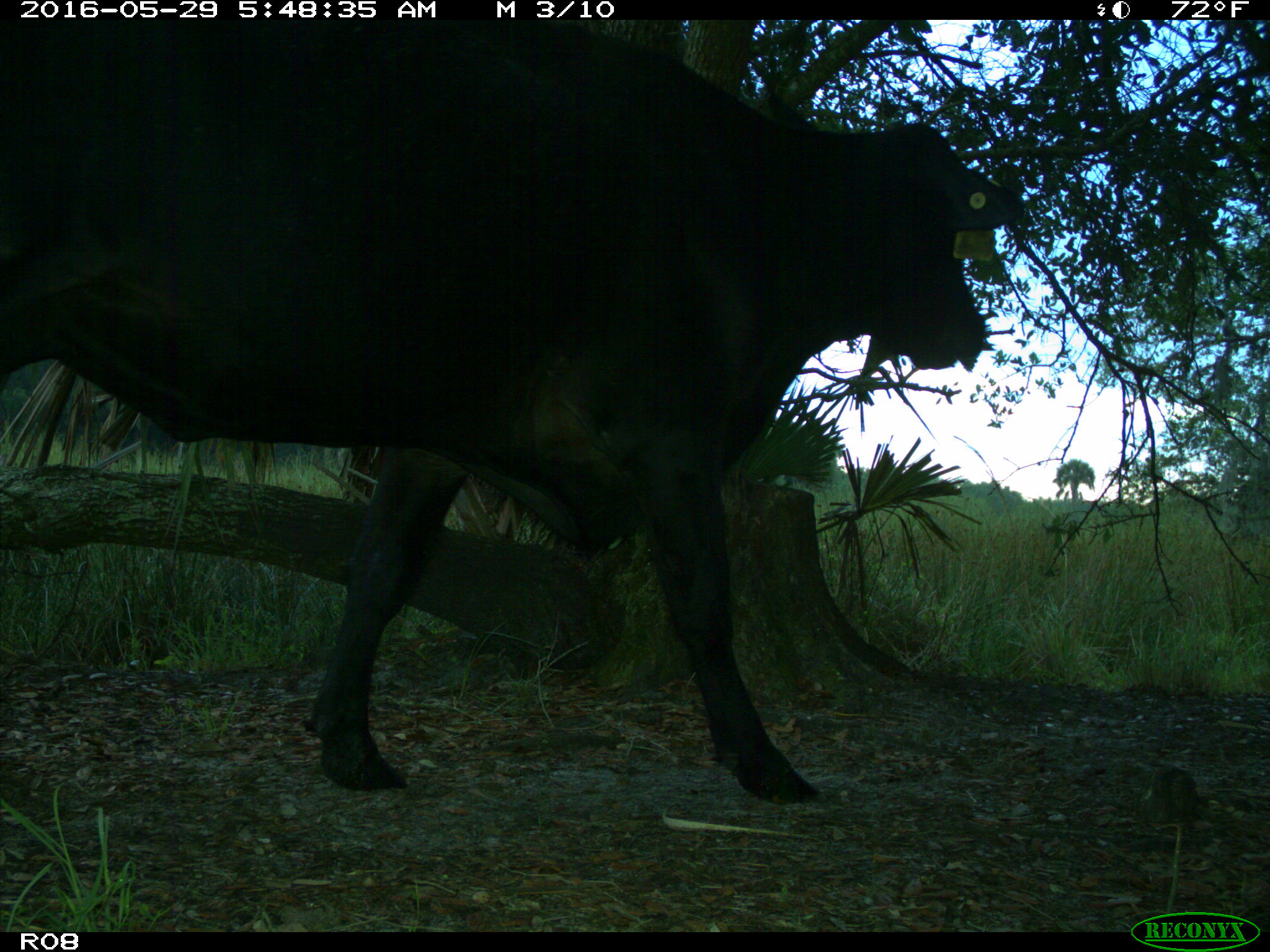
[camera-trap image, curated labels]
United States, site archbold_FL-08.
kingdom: Animalia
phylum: Chordata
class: Mammalia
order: Artiodactyla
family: Bovidae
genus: Bos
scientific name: Bos taurus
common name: domestic cow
Bos taurus (domestic cow).